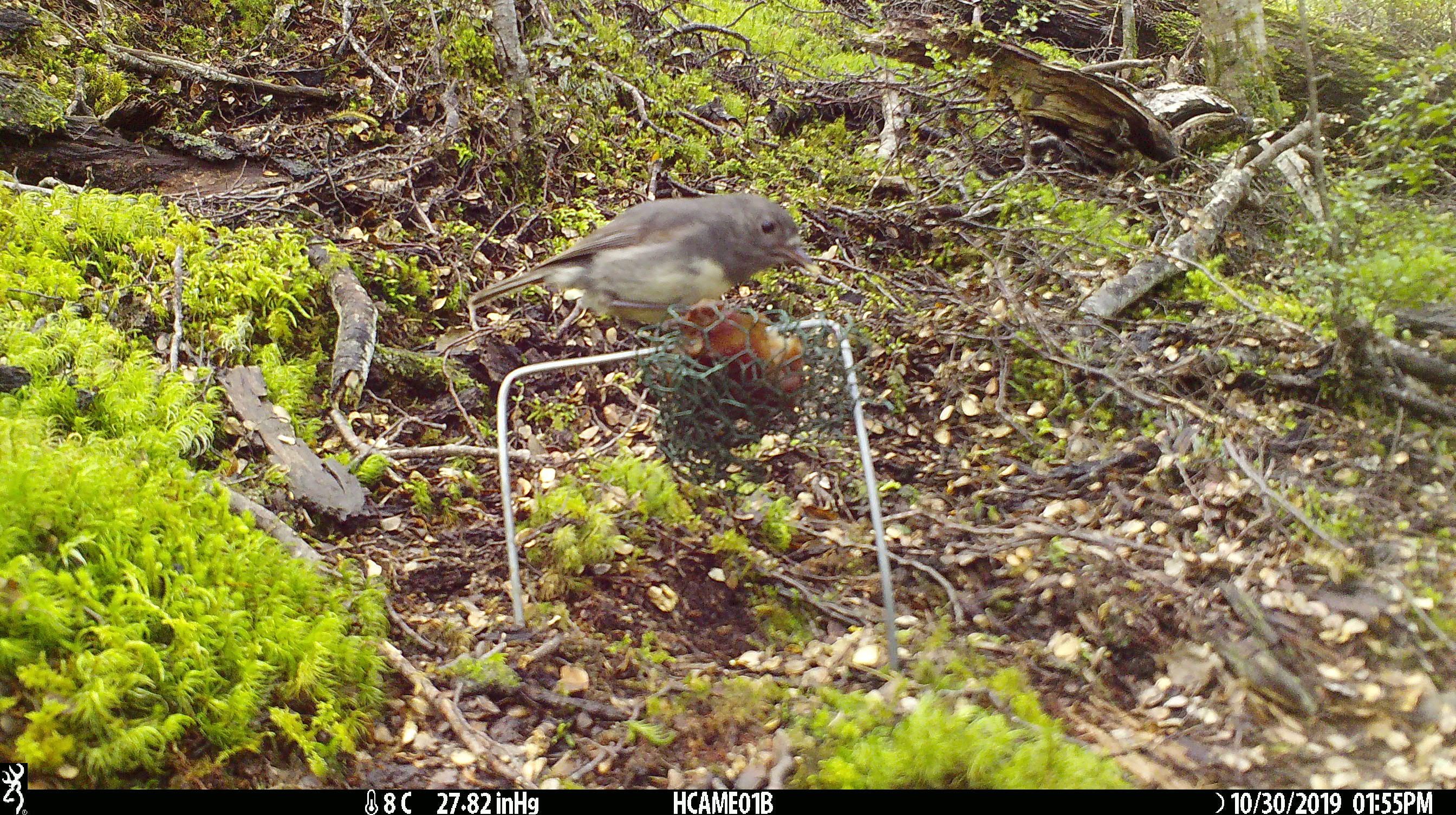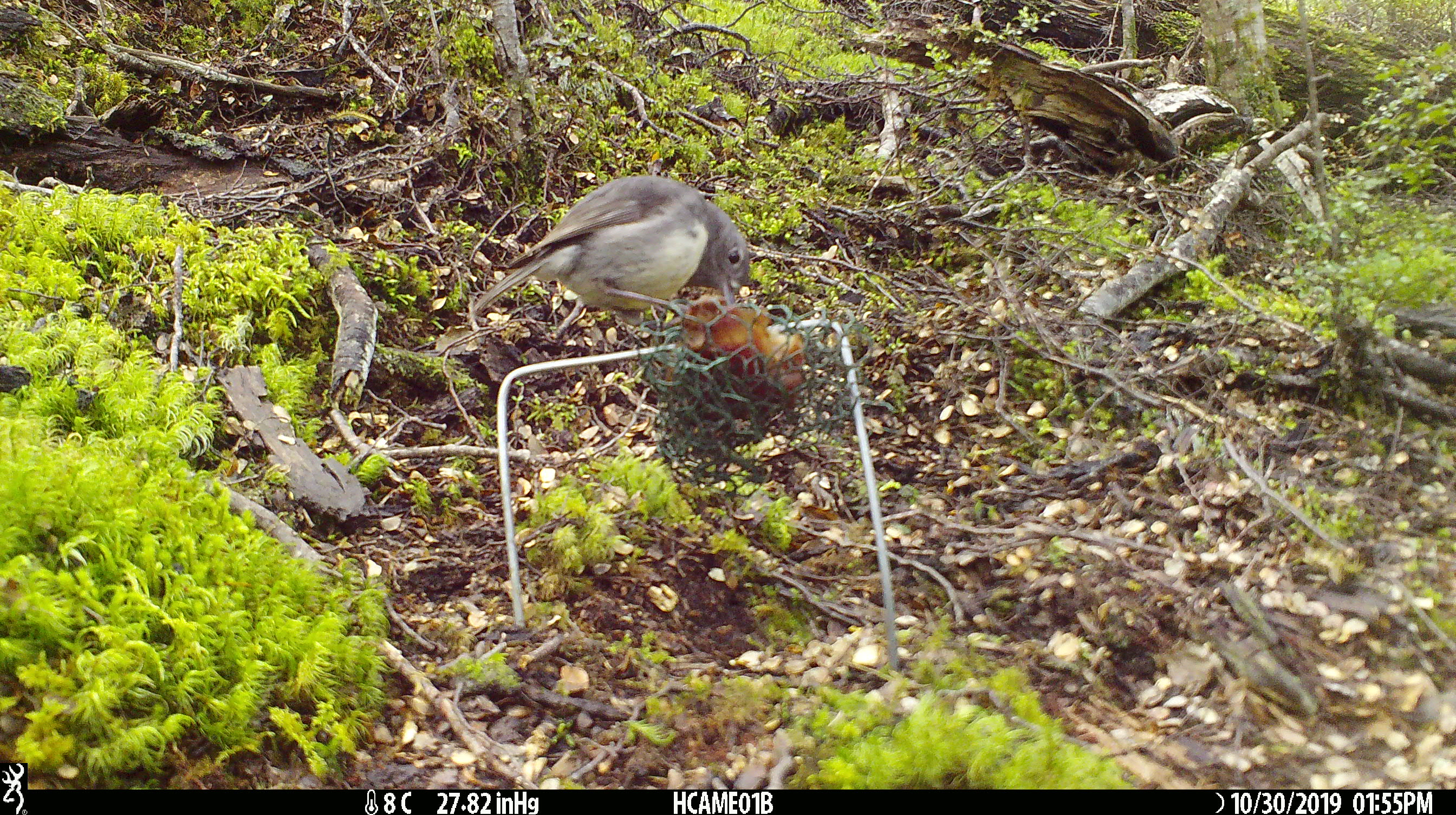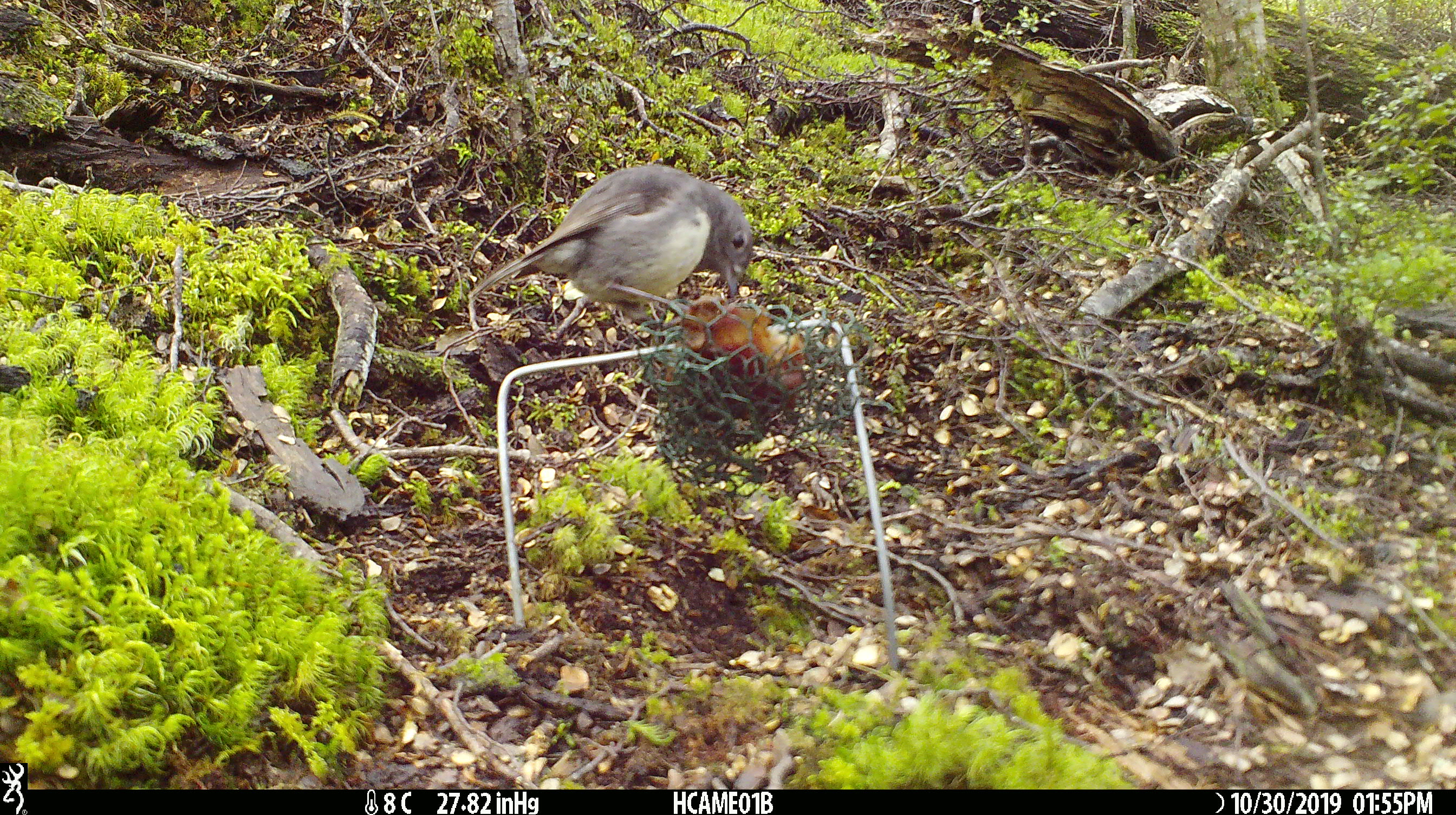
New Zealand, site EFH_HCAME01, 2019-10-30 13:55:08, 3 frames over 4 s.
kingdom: Animalia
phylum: Chordata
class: Aves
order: Passeriformes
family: Petroicidae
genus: Petroica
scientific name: Petroica australis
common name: new zealand robin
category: robin